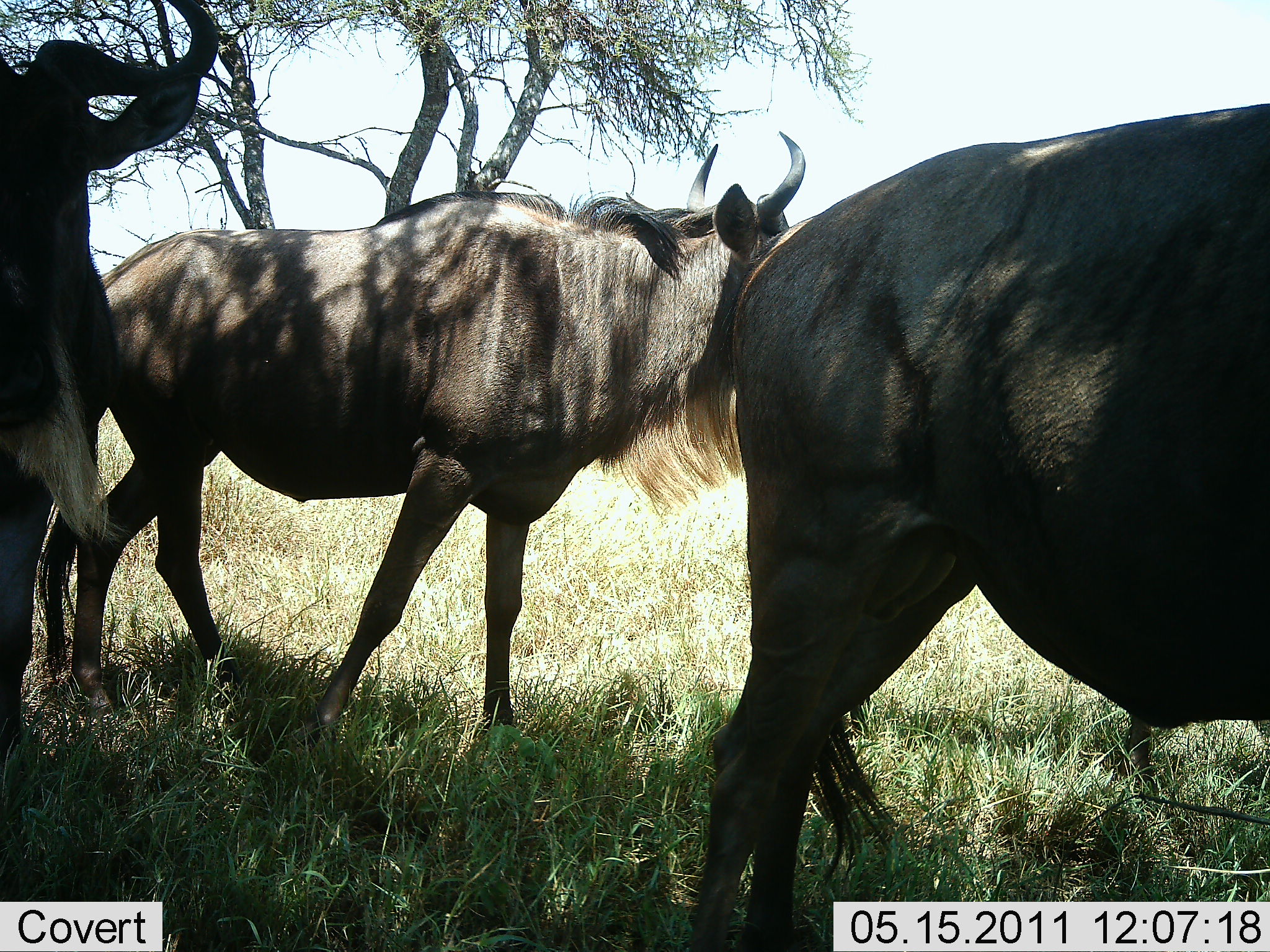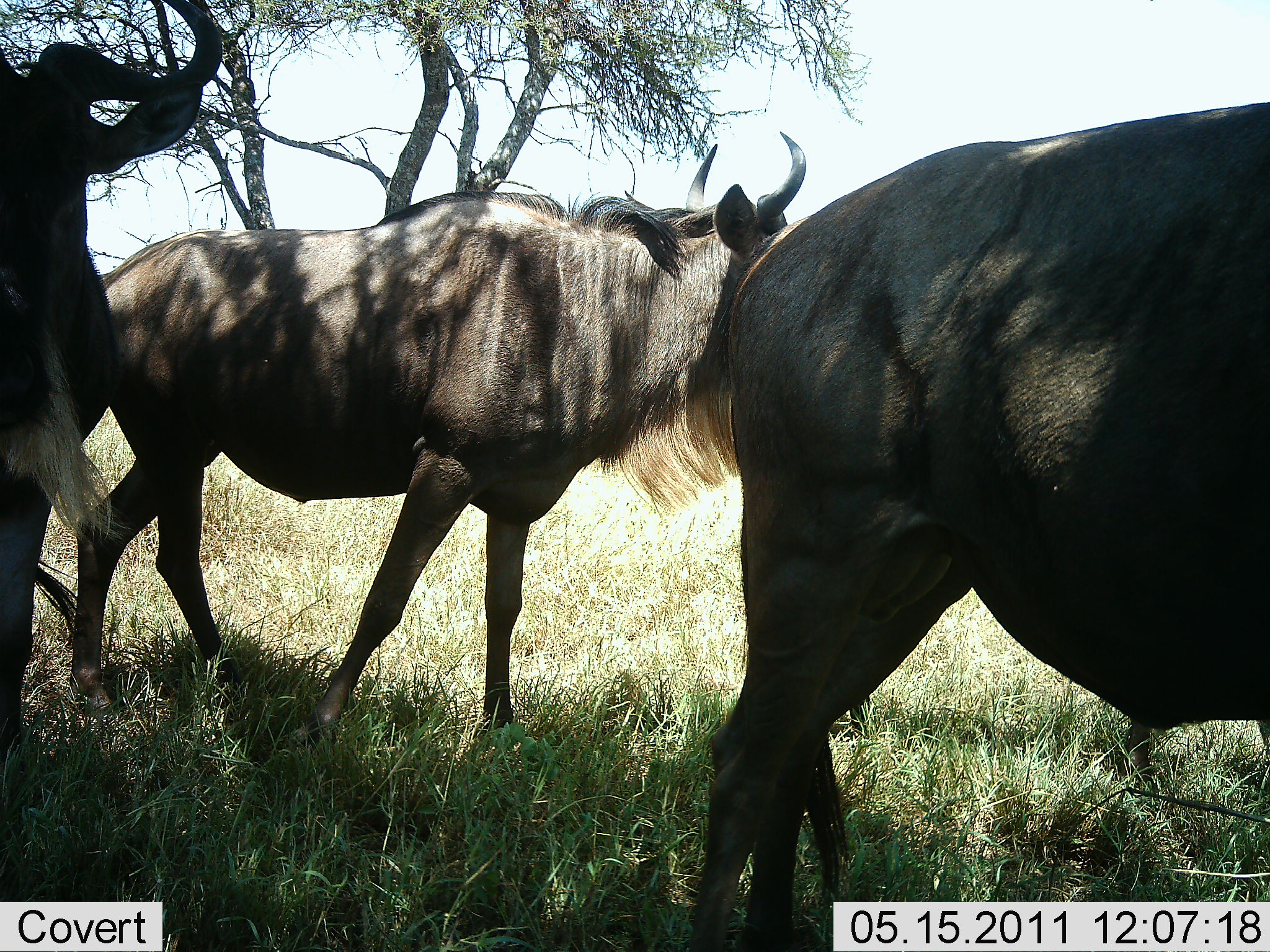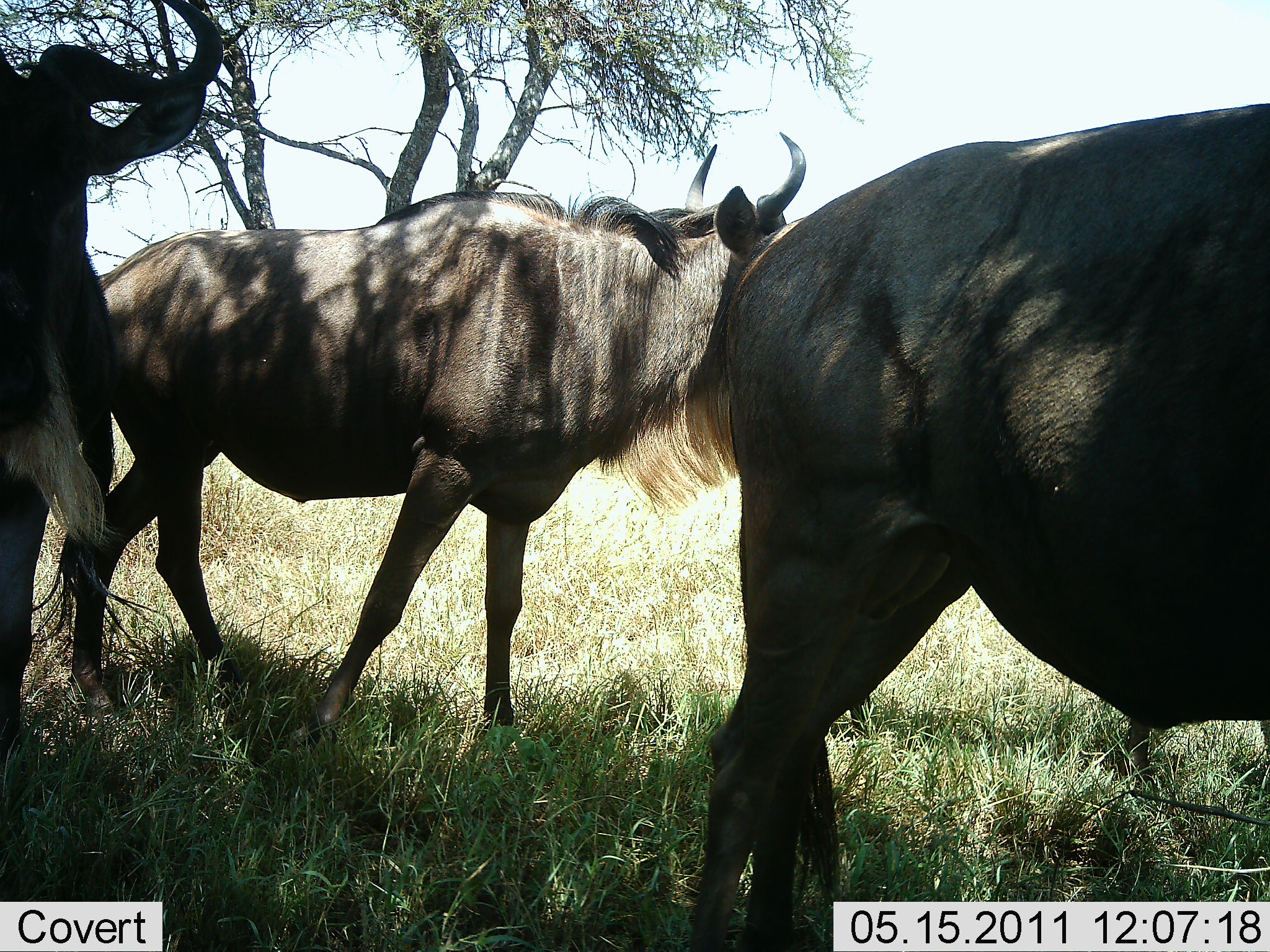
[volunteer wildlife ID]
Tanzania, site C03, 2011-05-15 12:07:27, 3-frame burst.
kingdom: Animalia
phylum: Chordata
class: Mammalia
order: Artiodactyla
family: Bovidae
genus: Connochaetes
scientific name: Connochaetes taurinus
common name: blue wildebeest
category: wildebeest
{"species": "wildebeest (blue wildebeest) (Connochaetes taurinus)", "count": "3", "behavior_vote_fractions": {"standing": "80%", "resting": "0%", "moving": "10%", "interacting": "20%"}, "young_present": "0%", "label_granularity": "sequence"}